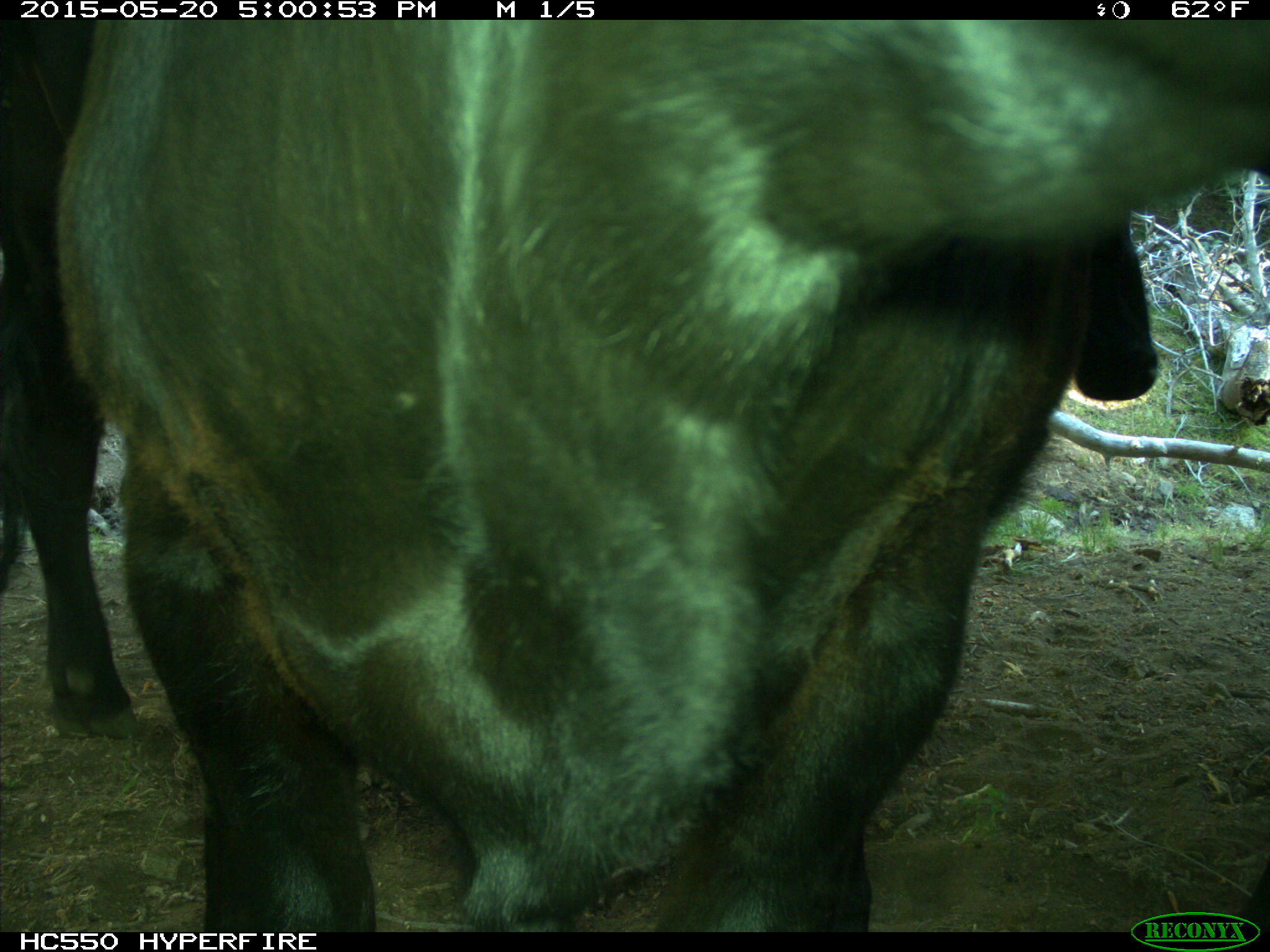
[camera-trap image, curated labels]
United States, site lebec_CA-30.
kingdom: Animalia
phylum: Chordata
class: Mammalia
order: Artiodactyla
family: Bovidae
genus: Bos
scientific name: Bos taurus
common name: domestic cow